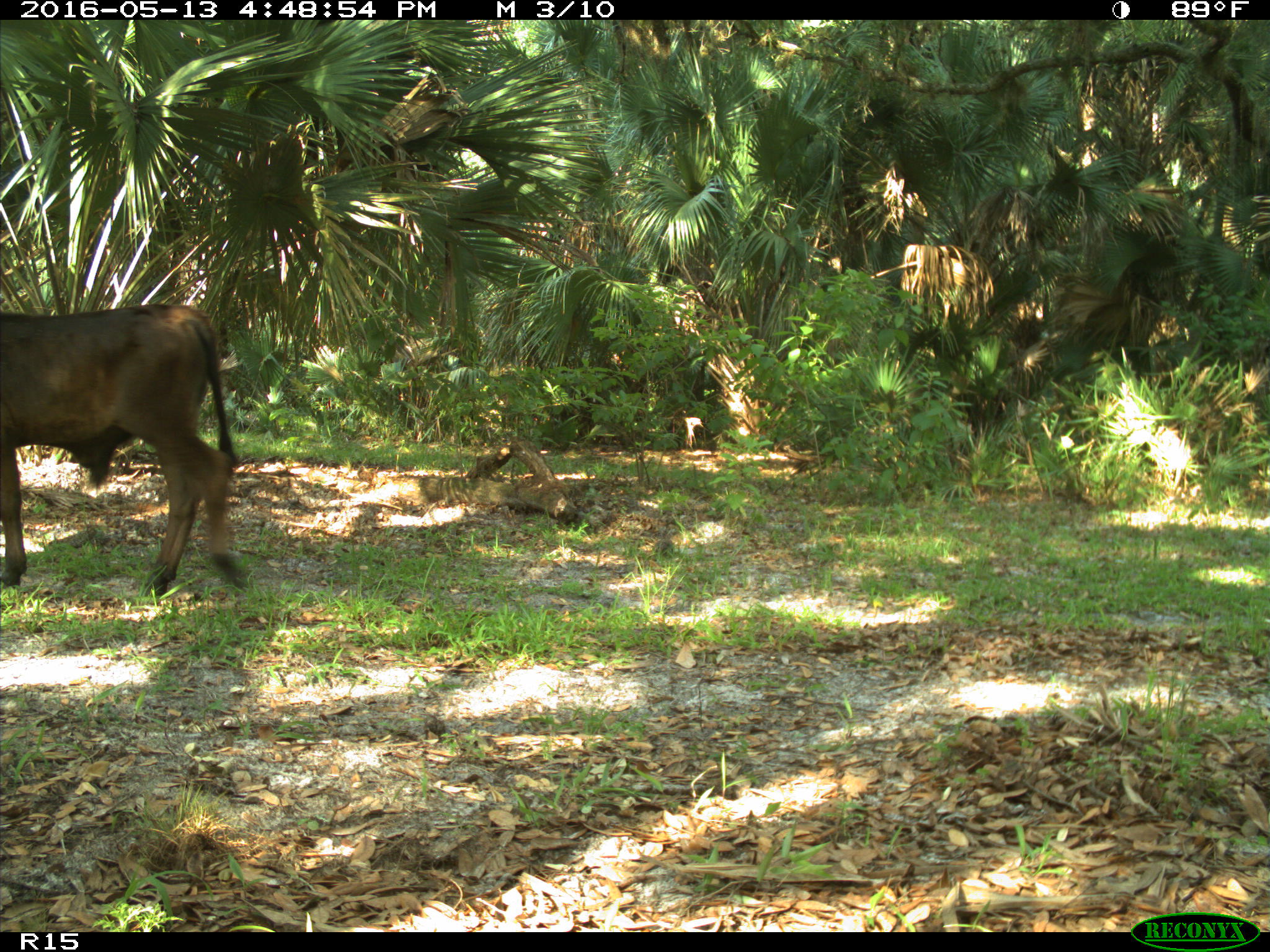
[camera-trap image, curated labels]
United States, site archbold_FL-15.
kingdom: Animalia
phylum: Chordata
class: Mammalia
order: Artiodactyla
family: Bovidae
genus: Bos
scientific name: Bos taurus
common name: domestic cow